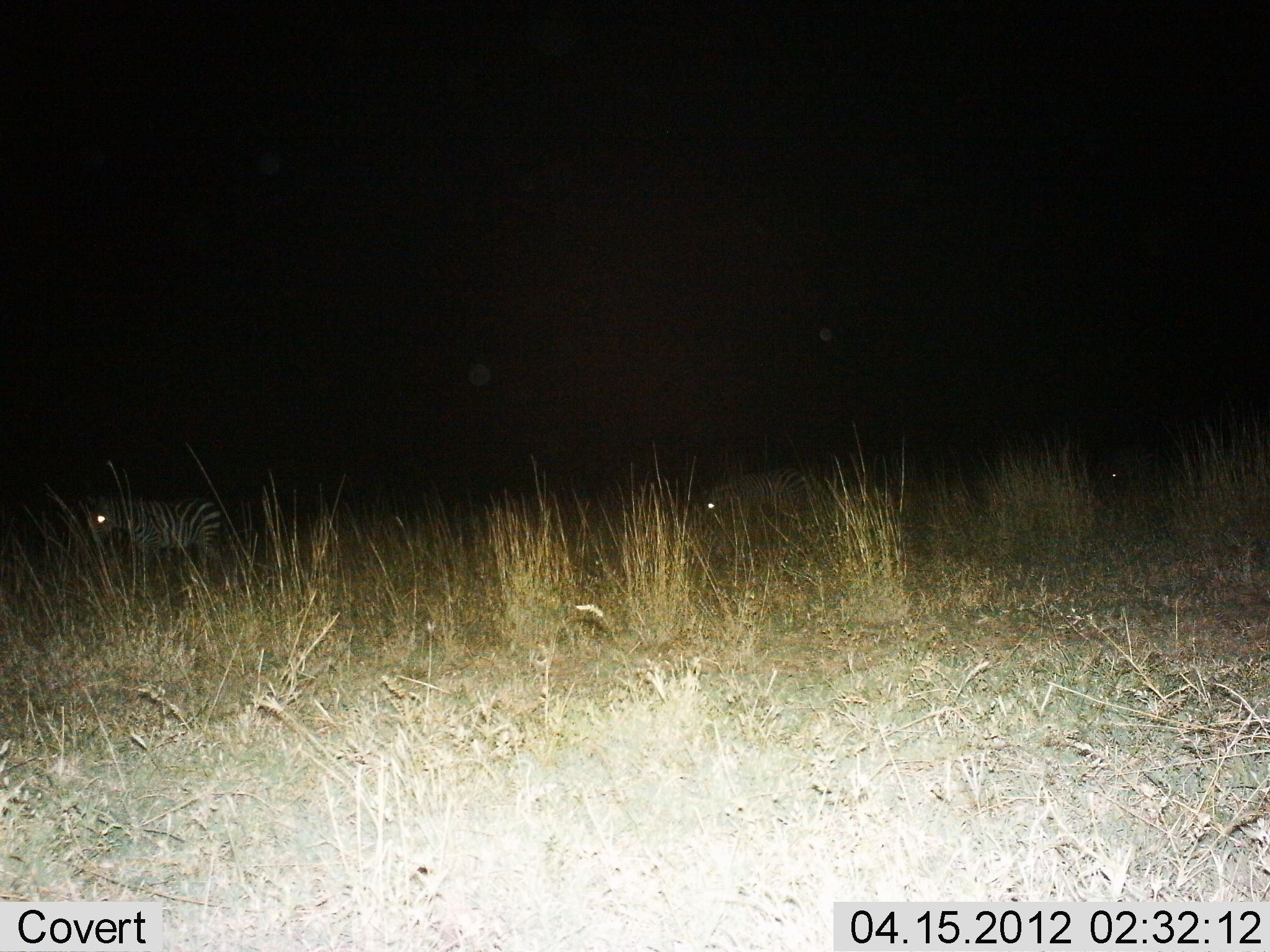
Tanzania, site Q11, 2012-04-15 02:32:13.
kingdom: Animalia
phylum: Chordata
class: Mammalia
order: Perissodactyla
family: Equidae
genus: Equus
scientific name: Equus quagga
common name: plains zebra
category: zebra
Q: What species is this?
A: Zebra (plains zebra) (Equus quagga).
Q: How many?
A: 3.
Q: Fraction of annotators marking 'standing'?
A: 53%.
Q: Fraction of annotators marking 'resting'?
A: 0%.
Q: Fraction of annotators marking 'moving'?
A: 41%.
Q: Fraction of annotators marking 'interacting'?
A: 0%.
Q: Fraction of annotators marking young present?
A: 0%.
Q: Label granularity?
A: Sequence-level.